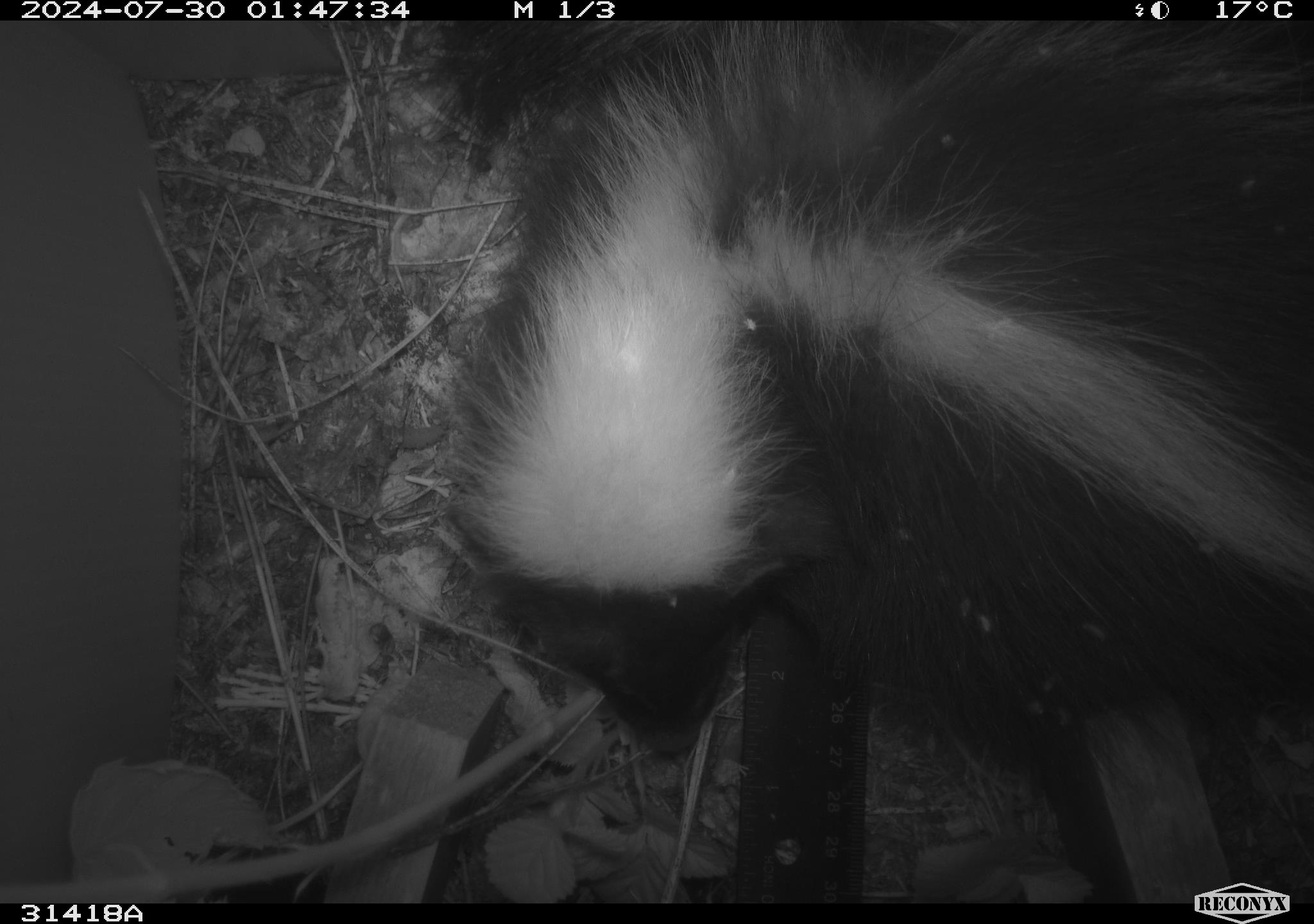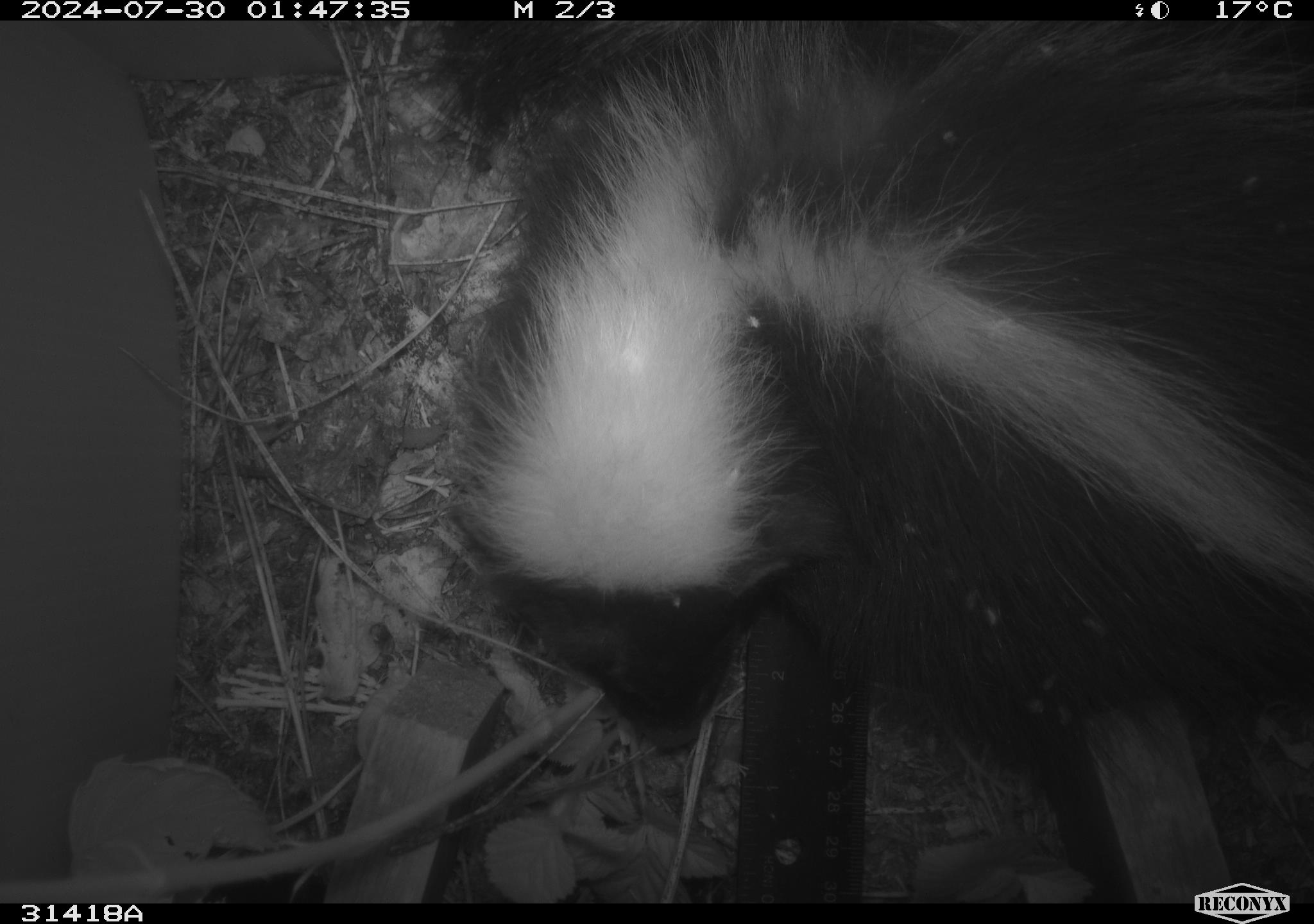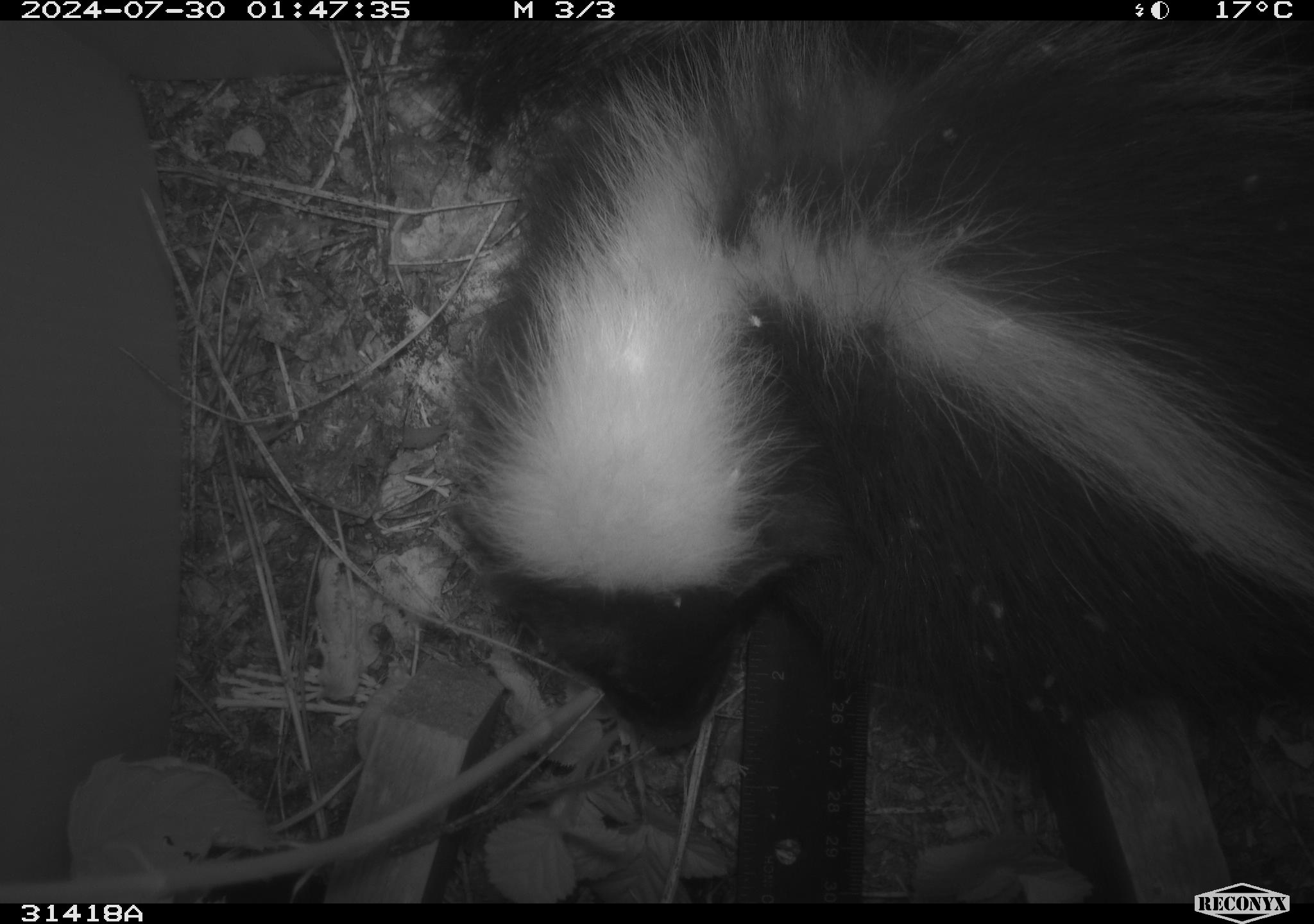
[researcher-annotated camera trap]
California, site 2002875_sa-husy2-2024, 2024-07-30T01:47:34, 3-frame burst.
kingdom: Animalia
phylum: Chordata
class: Mammalia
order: Carnivora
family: Mephitidae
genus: Mephitis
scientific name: Mephitis mephitis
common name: striped skunk